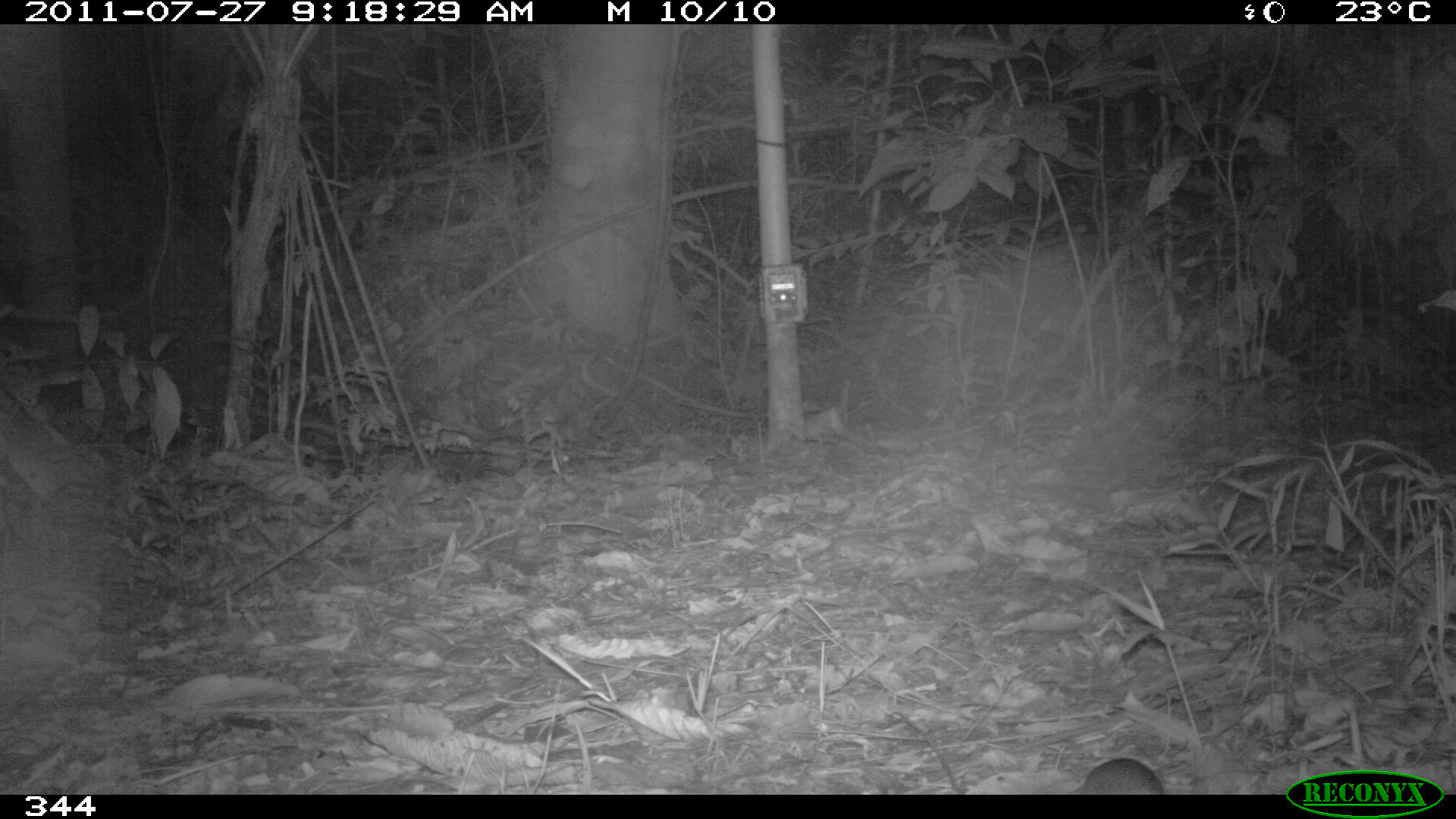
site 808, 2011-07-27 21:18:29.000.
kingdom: Animalia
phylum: Chordata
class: Mammalia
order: Rodentia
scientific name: Rodentia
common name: rodents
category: unknown rodent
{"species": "unknown rodent (rodents) (Rodentia)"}